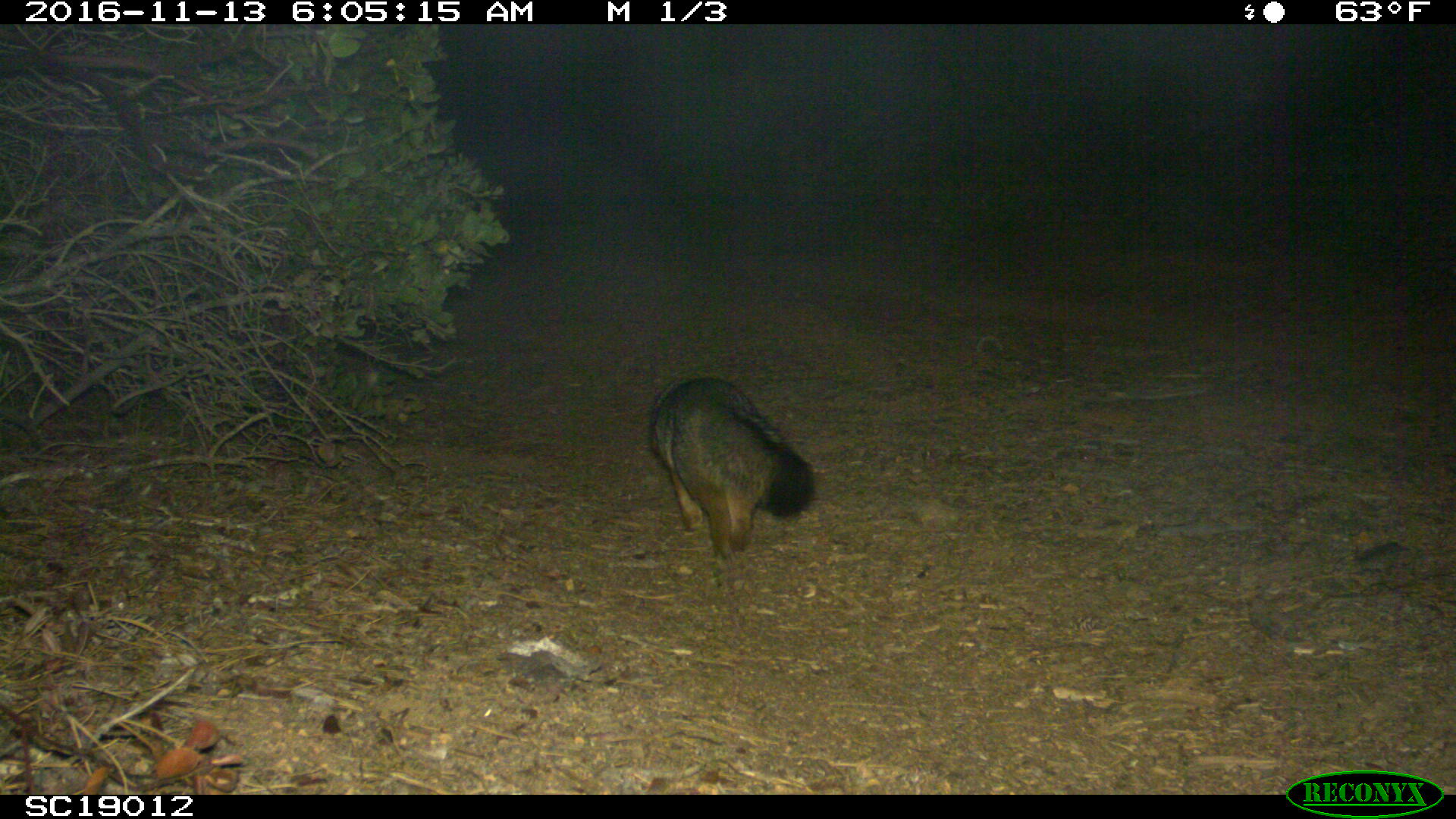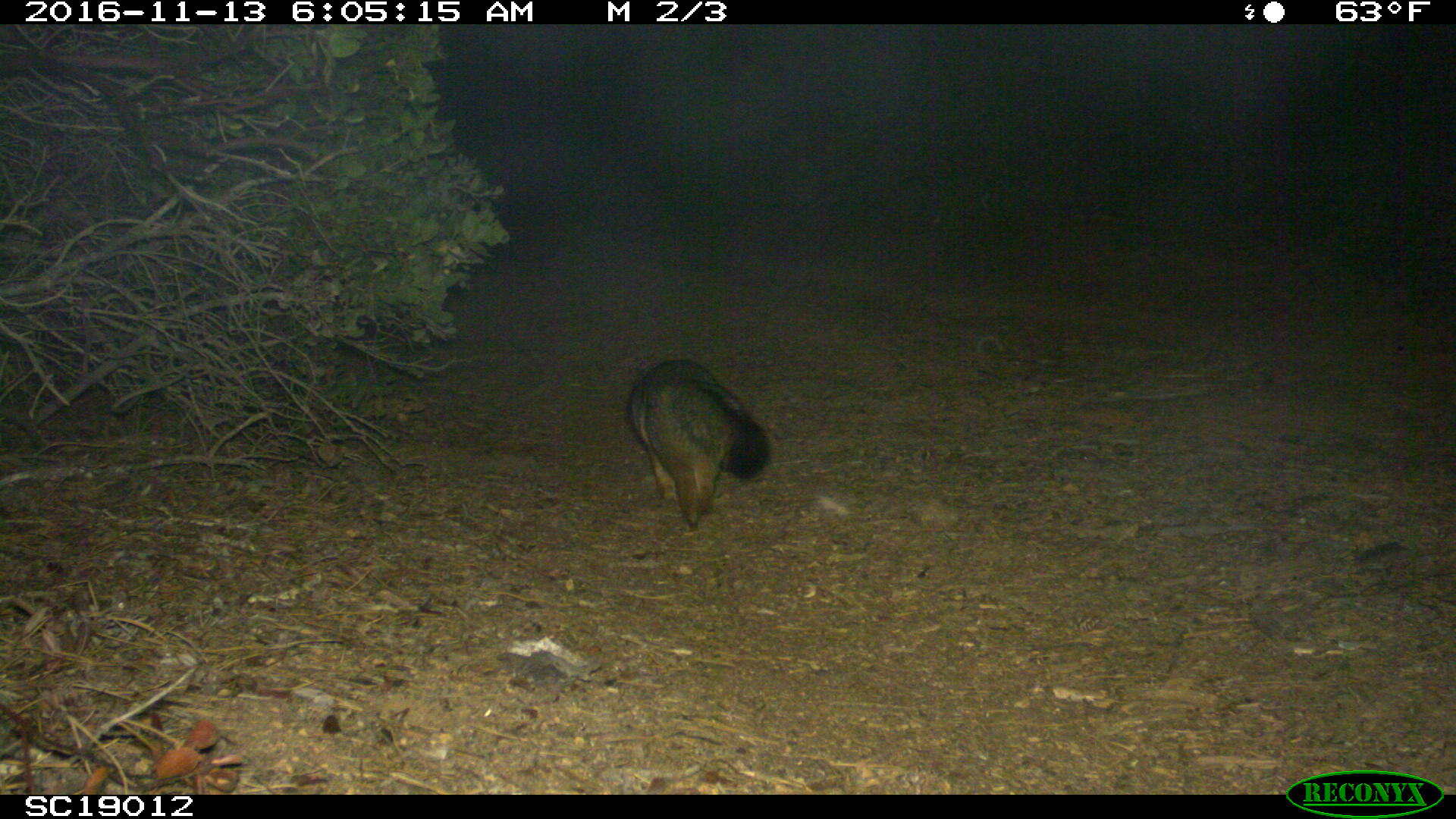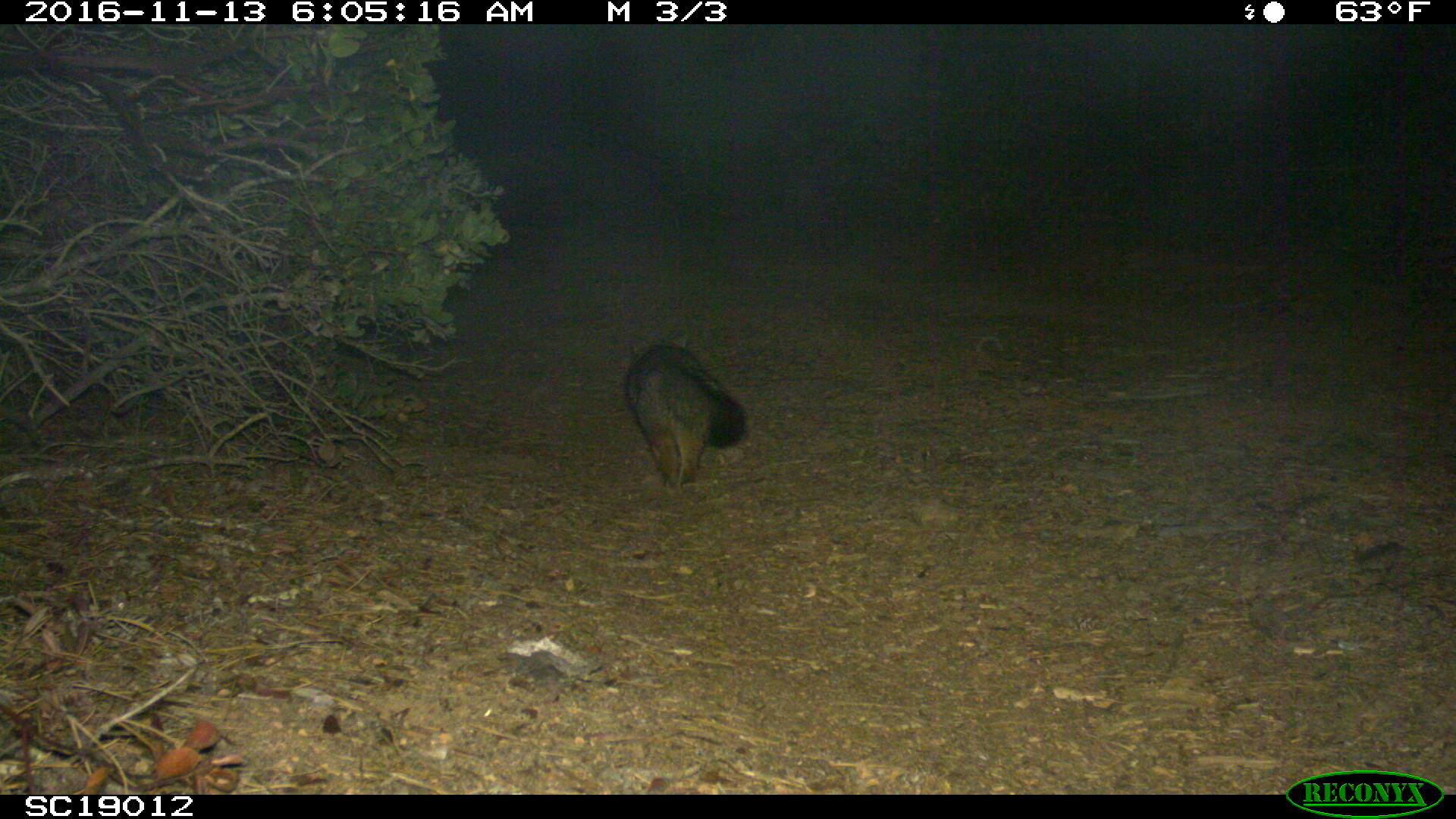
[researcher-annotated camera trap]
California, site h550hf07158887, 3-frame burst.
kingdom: Animalia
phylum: Chordata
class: Mammalia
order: Carnivora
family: Canidae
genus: Urocyon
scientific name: Urocyon littoralis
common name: island fox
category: fox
Fox (island fox) (Urocyon littoralis).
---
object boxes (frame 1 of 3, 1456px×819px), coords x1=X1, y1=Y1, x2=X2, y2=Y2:
fox: x1=648, y1=375, x2=816, y2=568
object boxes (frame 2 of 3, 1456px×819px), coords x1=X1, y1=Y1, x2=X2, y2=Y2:
fox: x1=626, y1=357, x2=771, y2=526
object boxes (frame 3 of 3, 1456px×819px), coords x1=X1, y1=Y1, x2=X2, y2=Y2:
fox: x1=623, y1=333, x2=745, y2=496